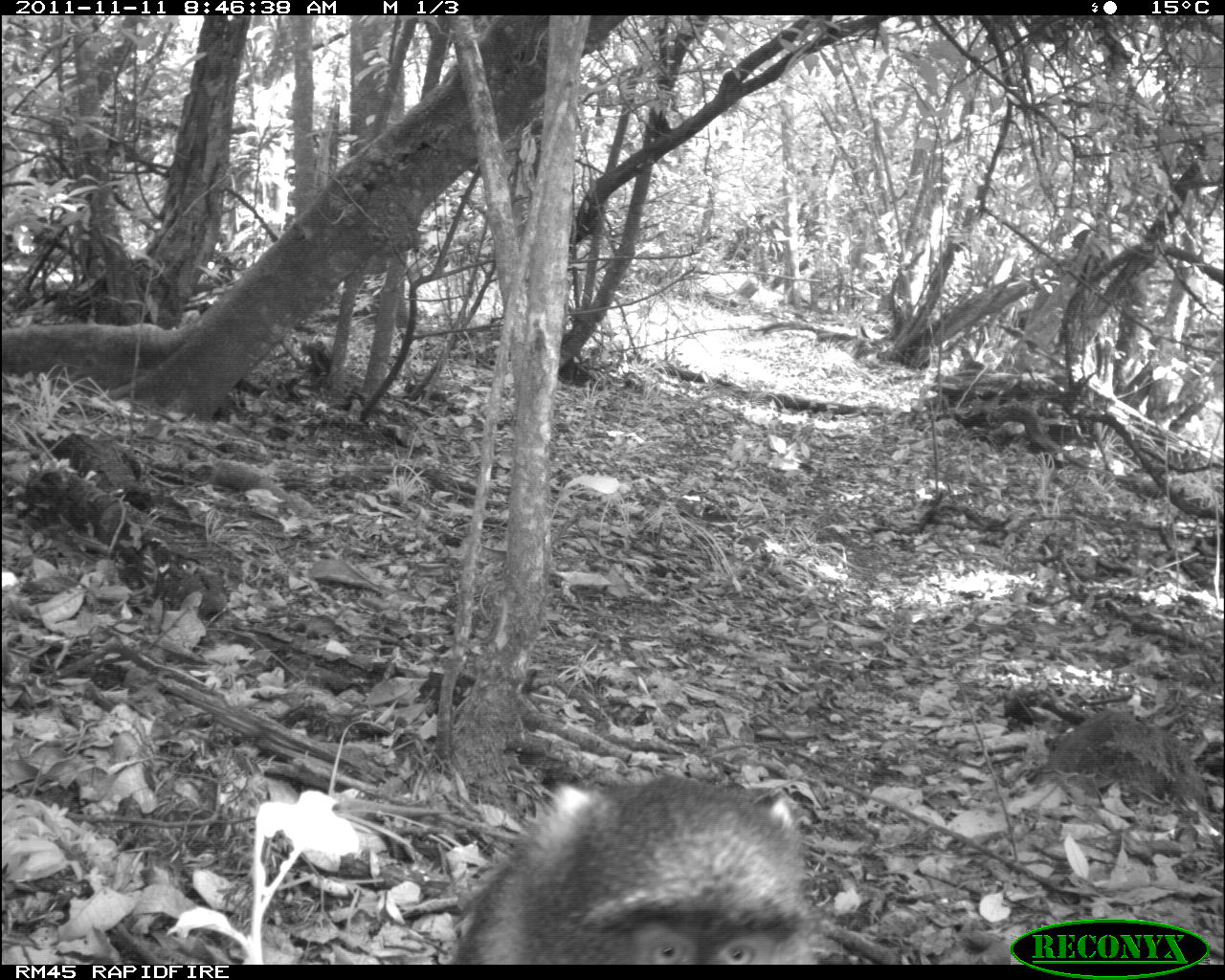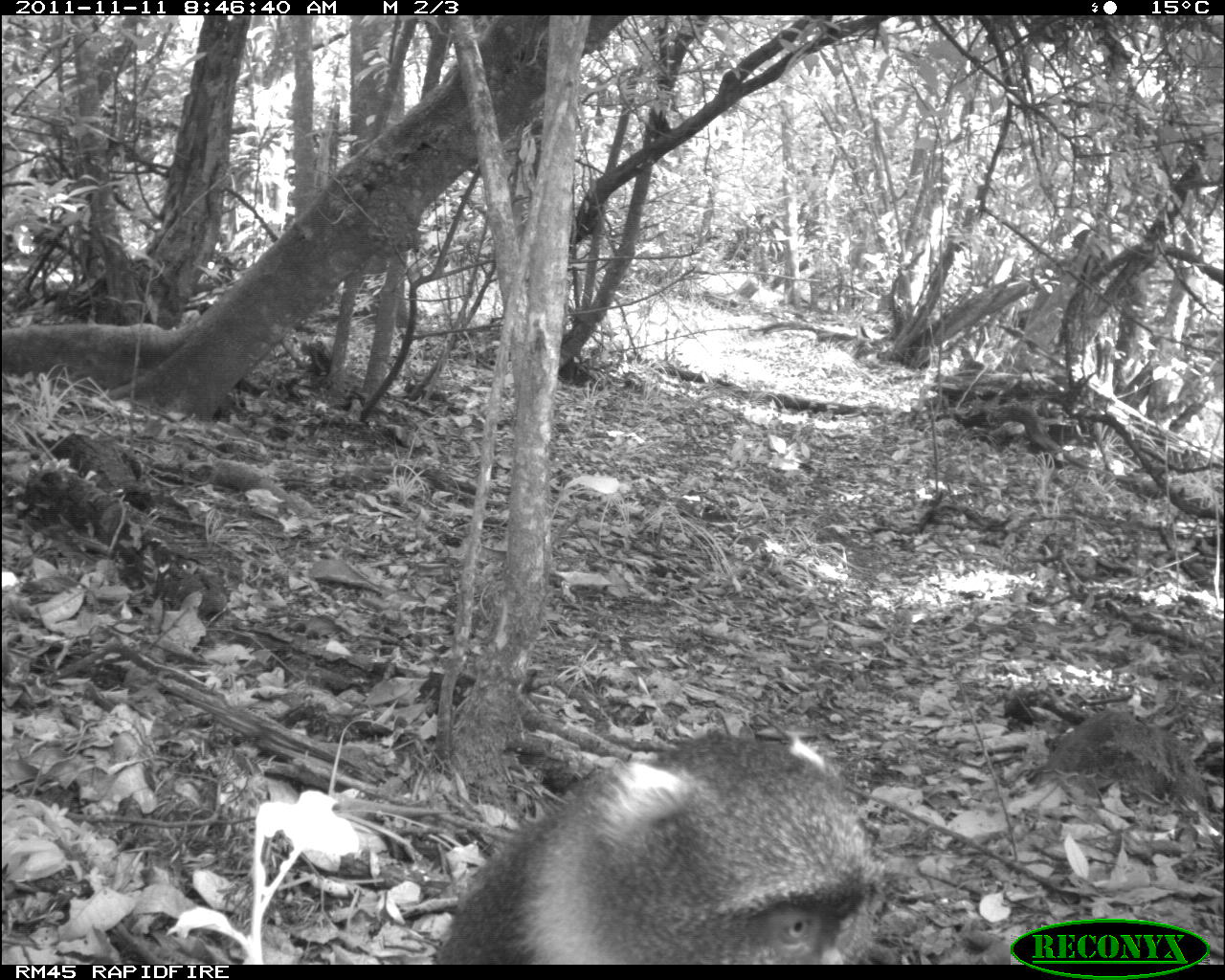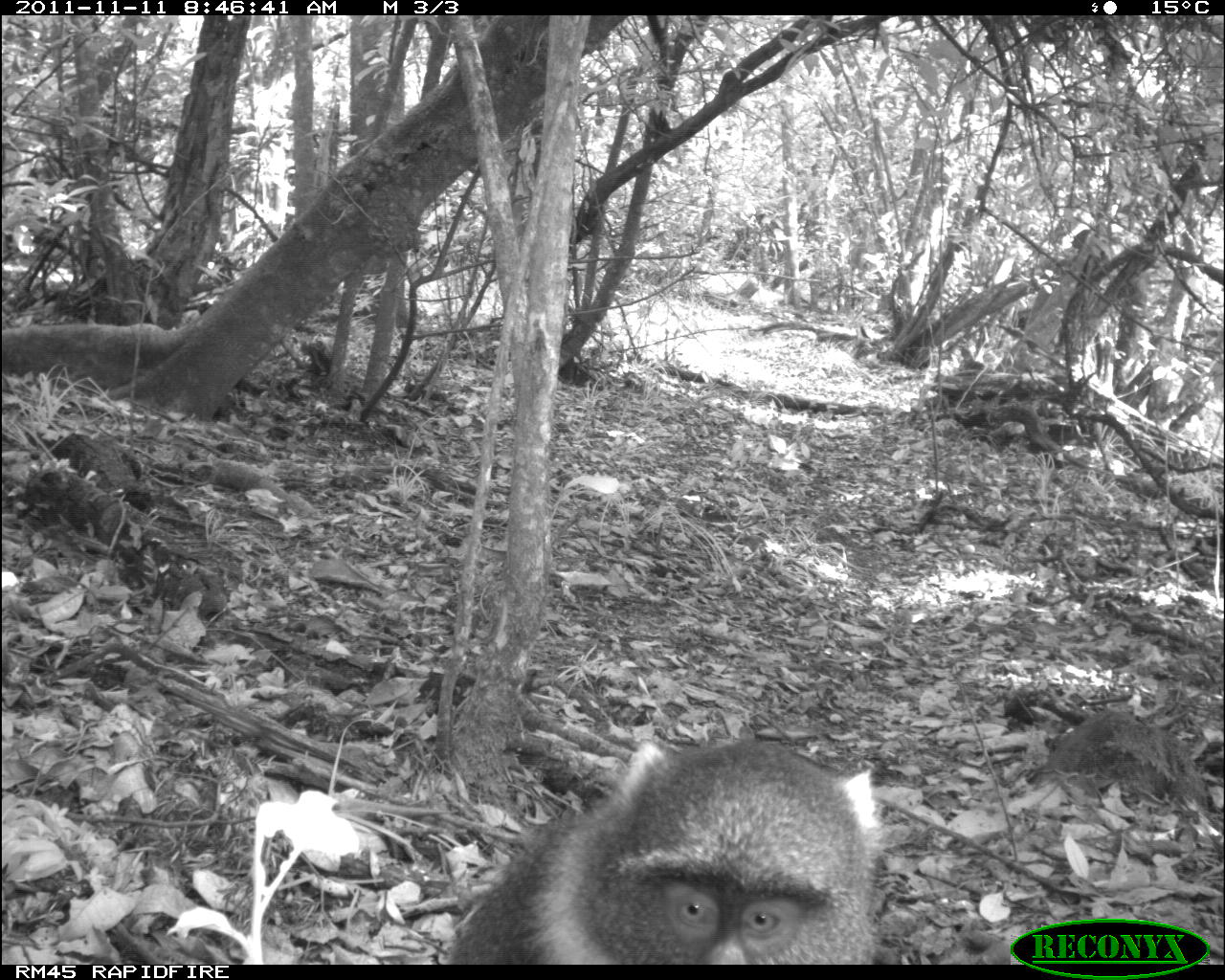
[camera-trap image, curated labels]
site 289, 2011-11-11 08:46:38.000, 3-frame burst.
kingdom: Animalia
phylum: Chordata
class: Mammalia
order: Primates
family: Cercopithecidae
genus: Cercopithecus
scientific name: Cercopithecus erythrogaster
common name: sykes  monkey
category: cercopithecus albogularis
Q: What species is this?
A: Cercopithecus albogularis (sykes  monkey) (Cercopithecus erythrogaster).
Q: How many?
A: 1.